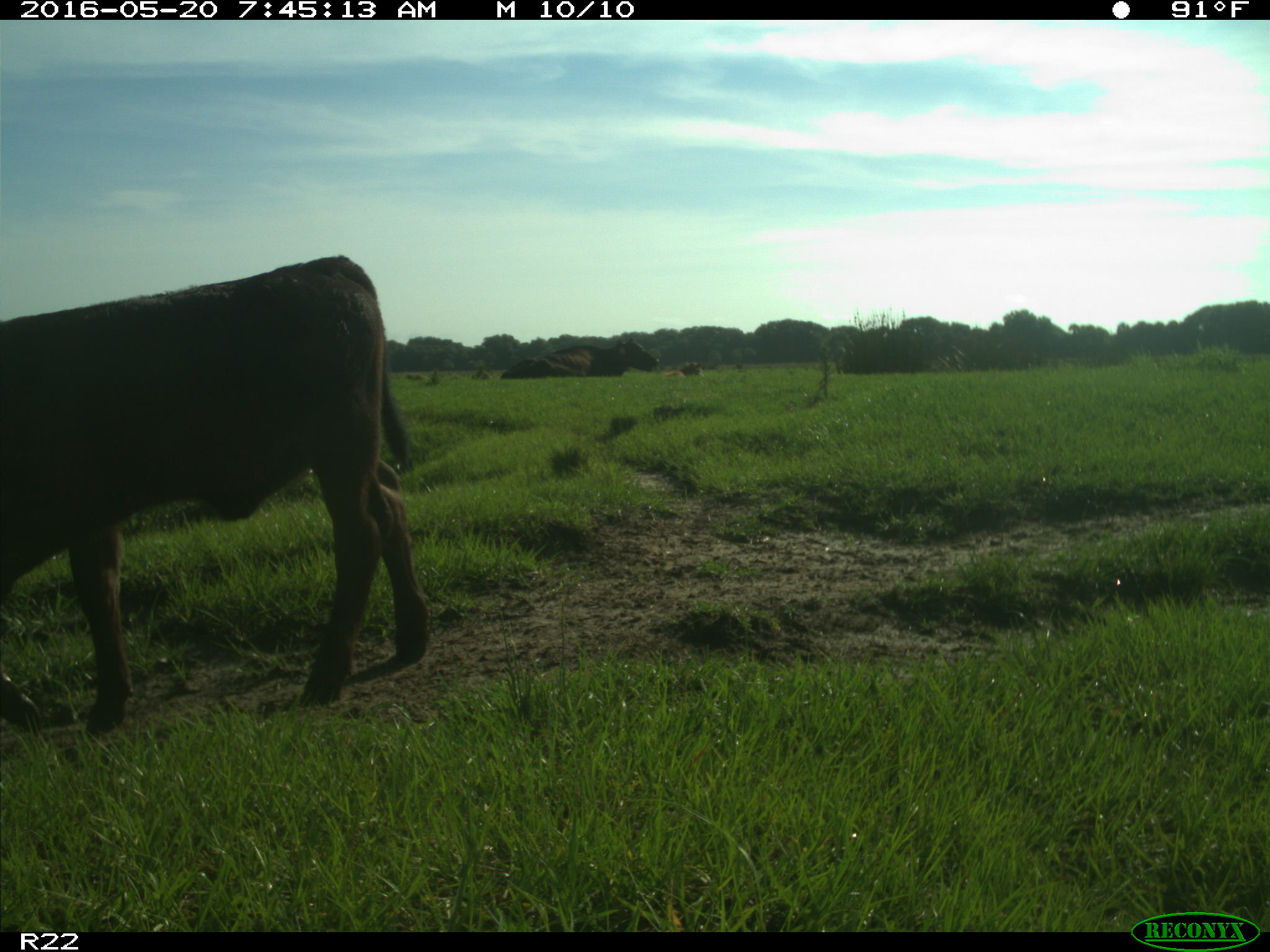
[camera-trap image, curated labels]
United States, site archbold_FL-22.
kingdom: Animalia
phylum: Chordata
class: Mammalia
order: Artiodactyla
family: Bovidae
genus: Bos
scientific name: Bos taurus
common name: domestic cow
Bos taurus (domestic cow).